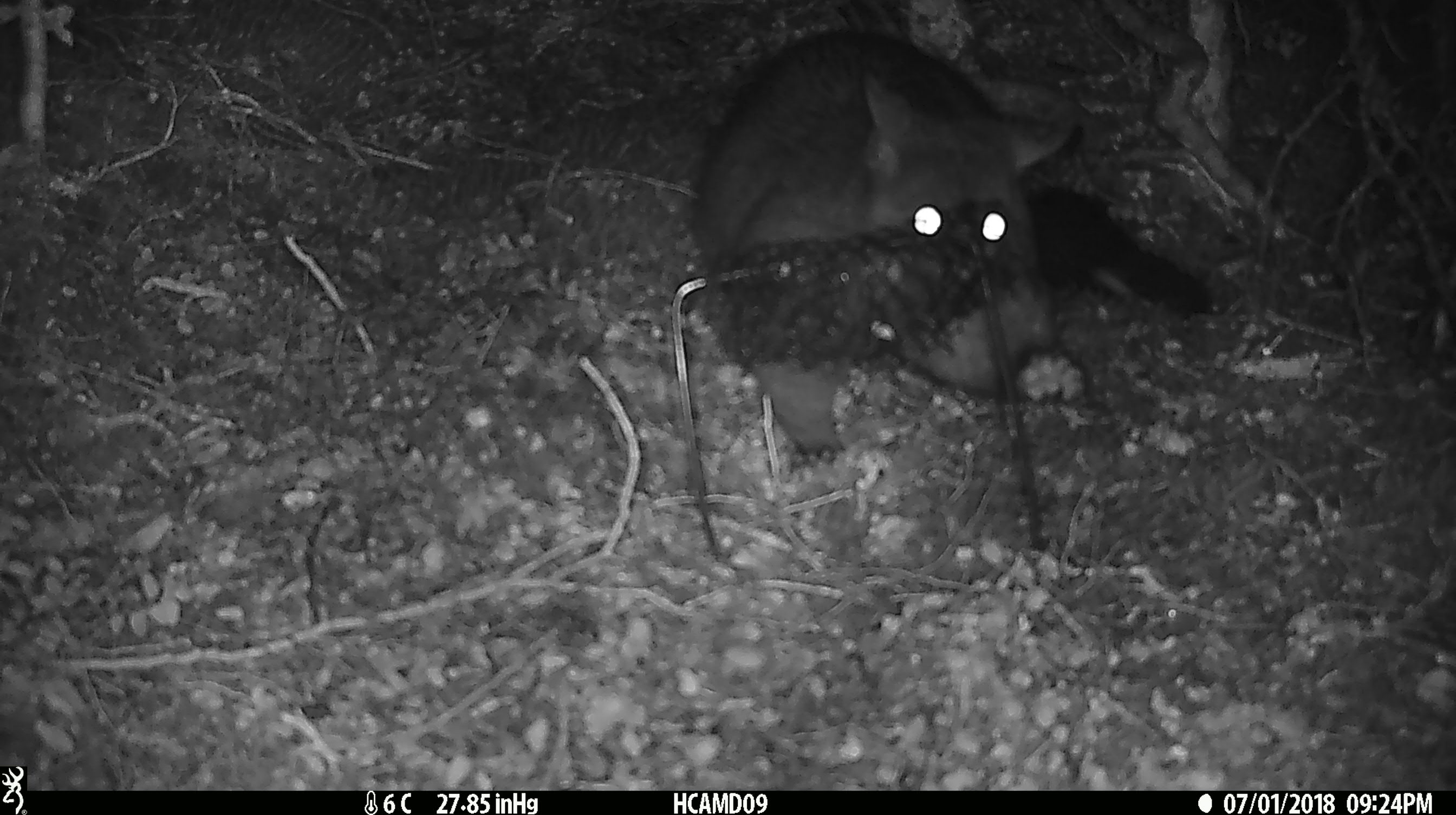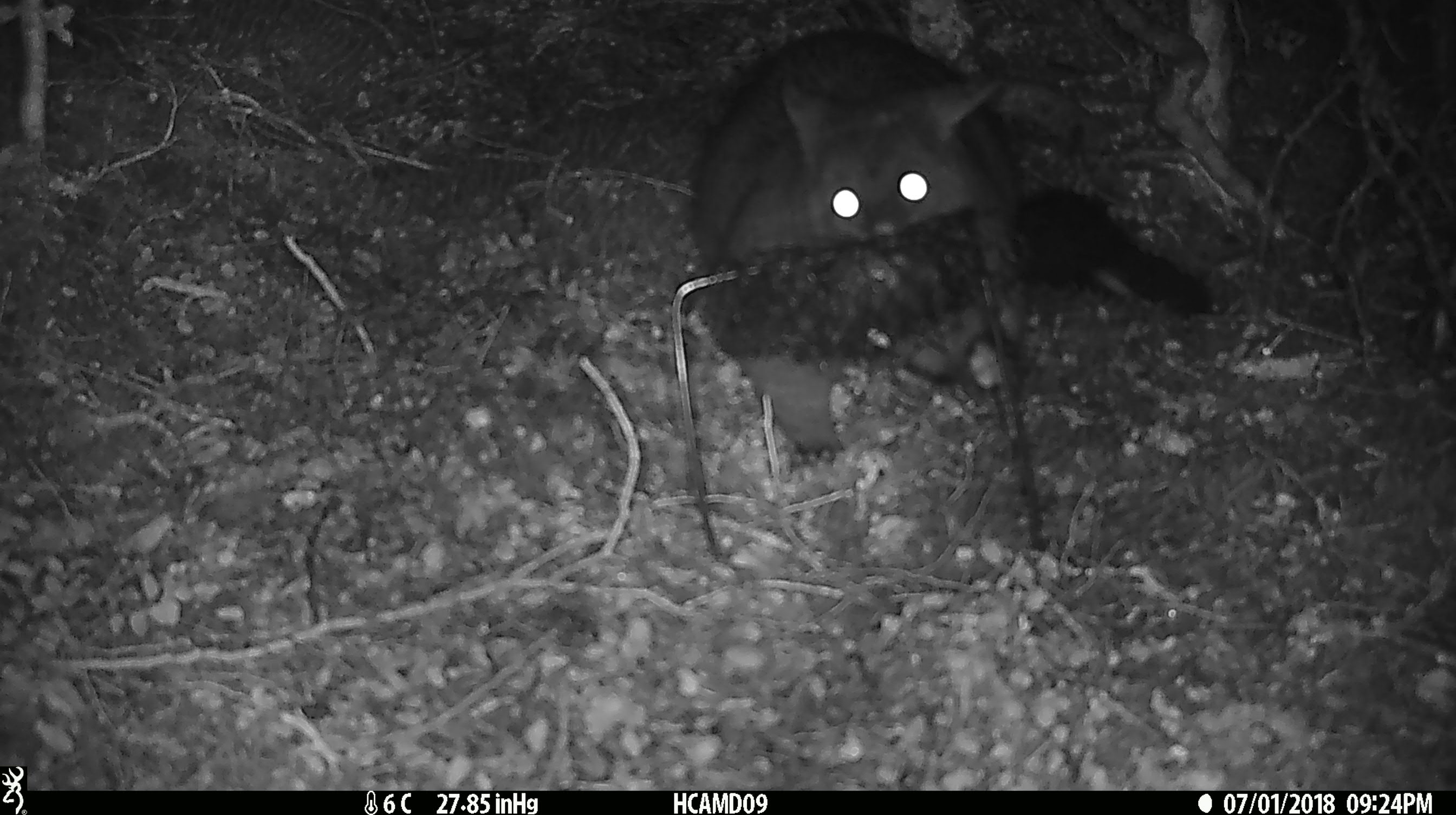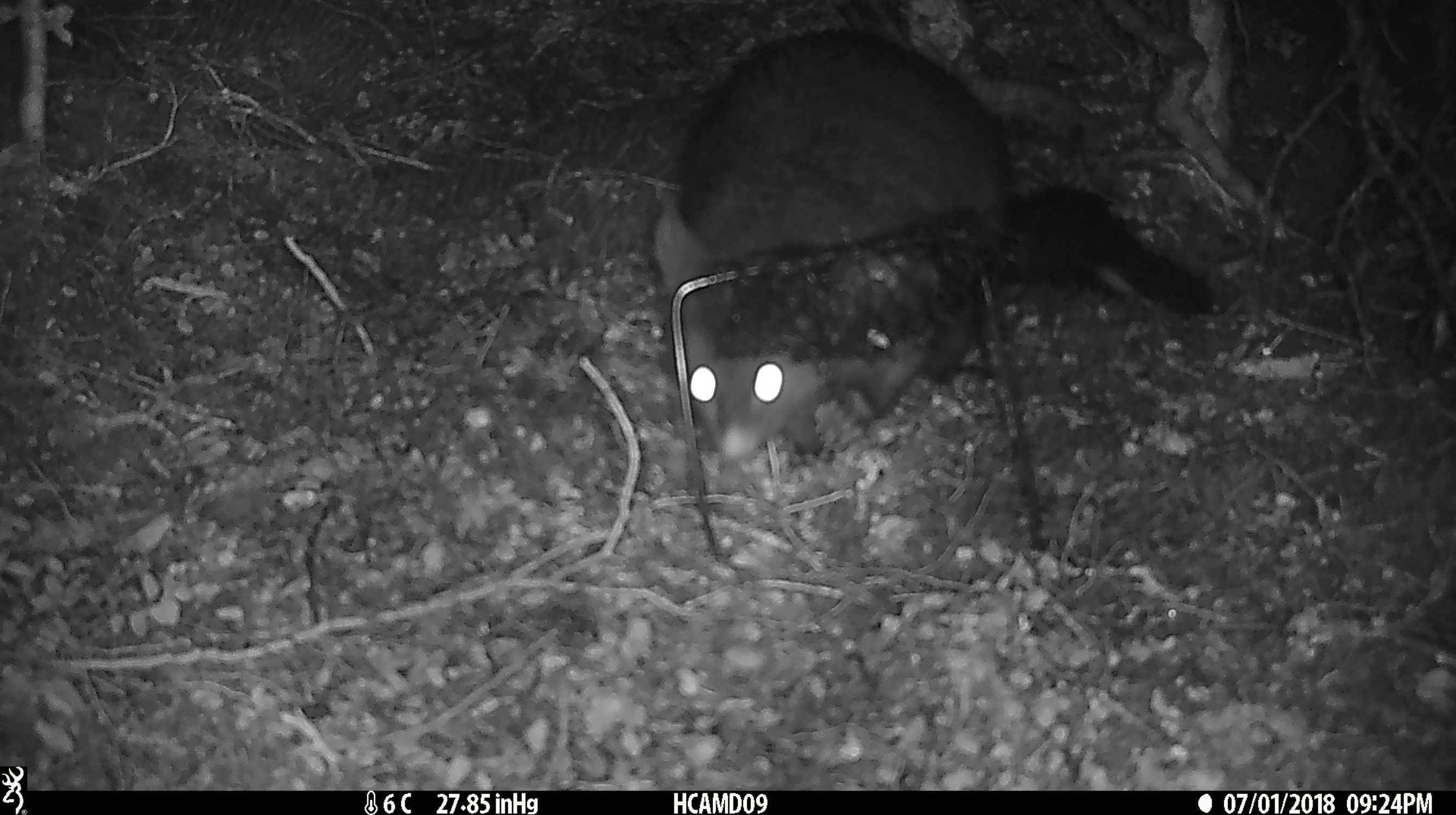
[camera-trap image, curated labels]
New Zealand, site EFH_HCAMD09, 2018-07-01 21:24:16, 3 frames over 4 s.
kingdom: Animalia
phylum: Chordata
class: Mammalia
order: Diprotodontia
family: Phalangeridae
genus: Trichosurus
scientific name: Trichosurus vulpecula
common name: common brushtail possum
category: possum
Possum (common brushtail possum) (Trichosurus vulpecula).